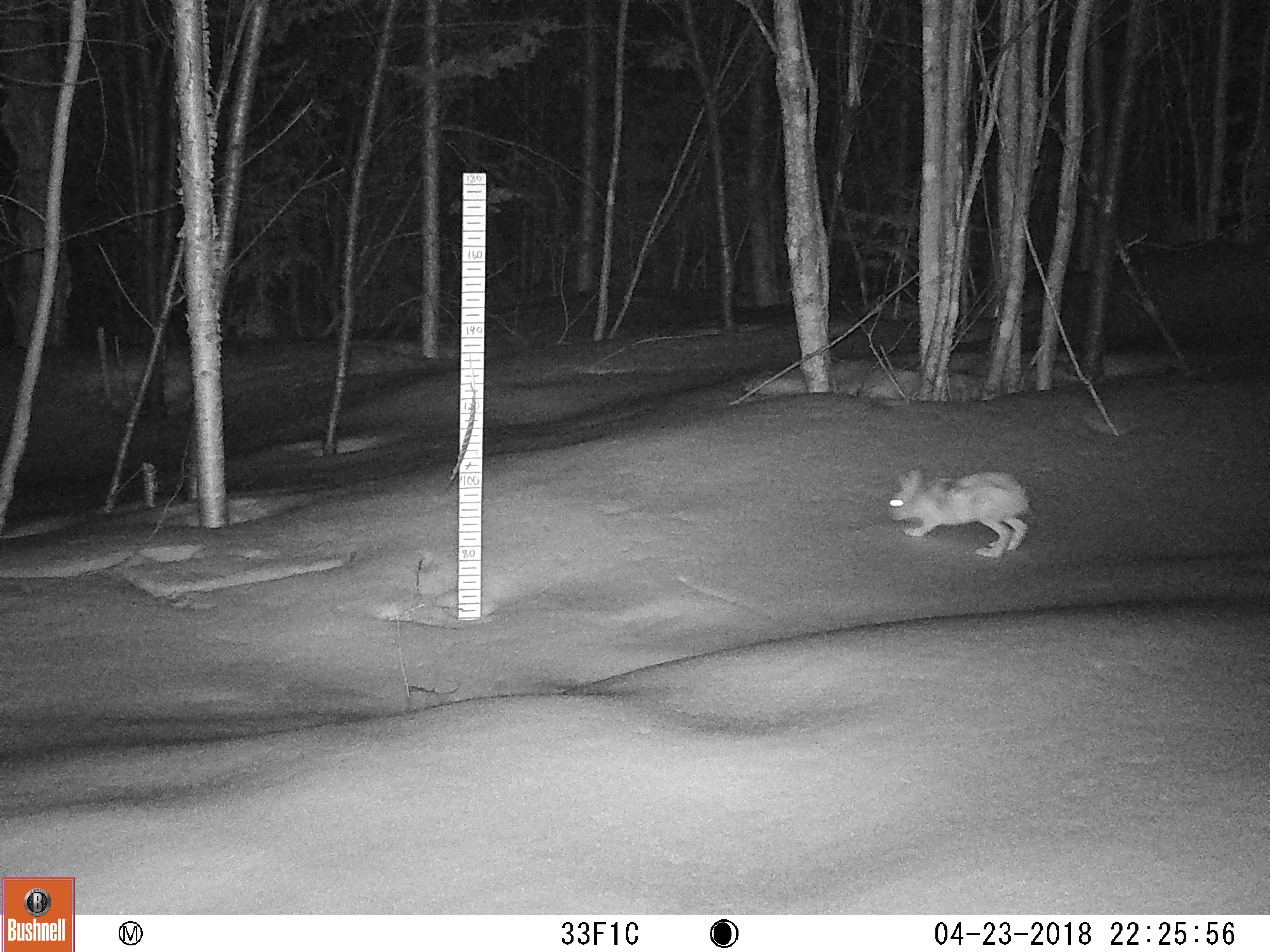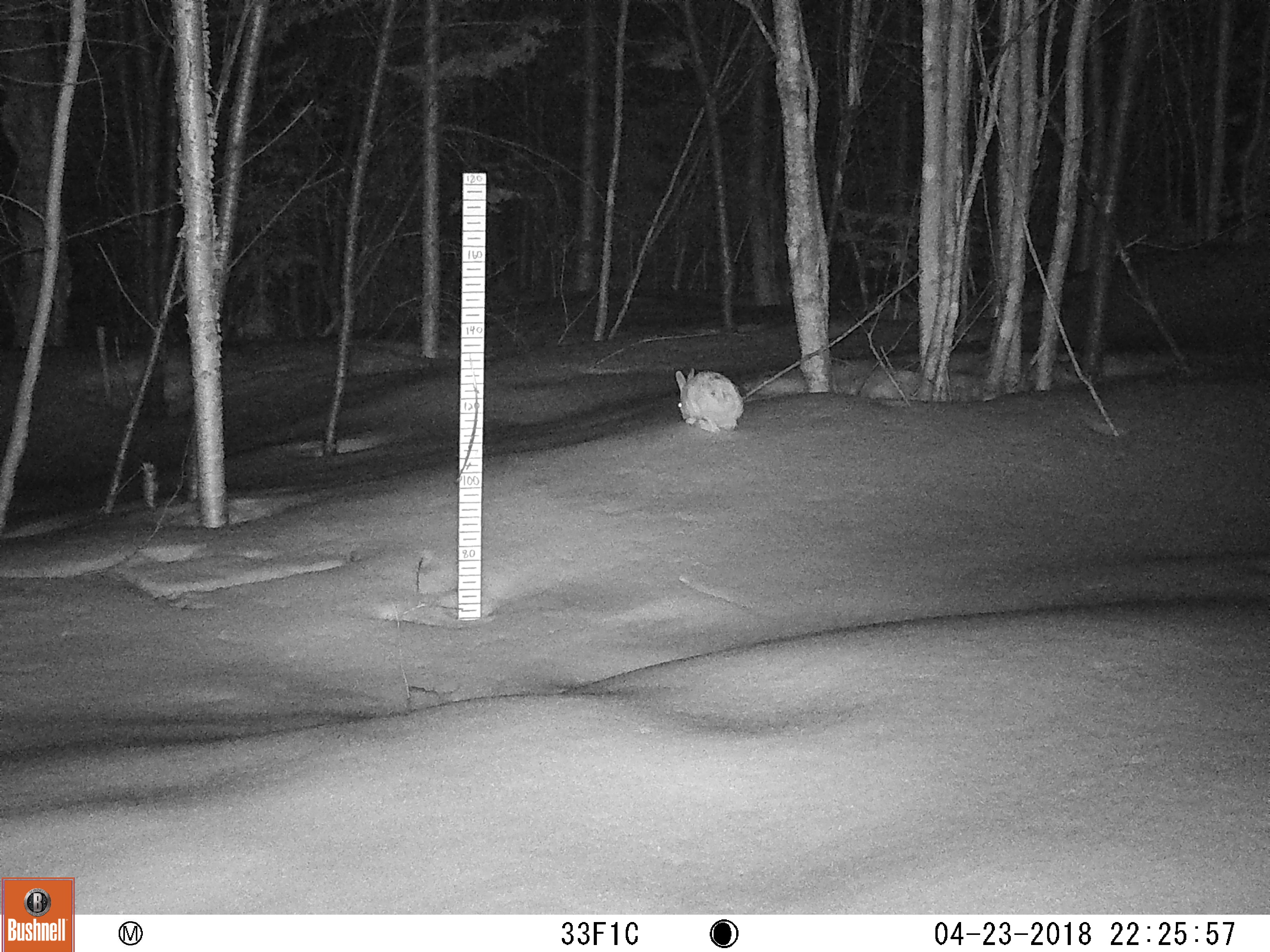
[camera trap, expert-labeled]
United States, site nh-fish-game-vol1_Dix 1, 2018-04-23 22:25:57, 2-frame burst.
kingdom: Animalia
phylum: Chordata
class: Mammalia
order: Lagomorpha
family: Leporidae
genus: Lepus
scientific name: Lepus americanus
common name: snowshoe hare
Snowshoe hare (Lepus americanus).